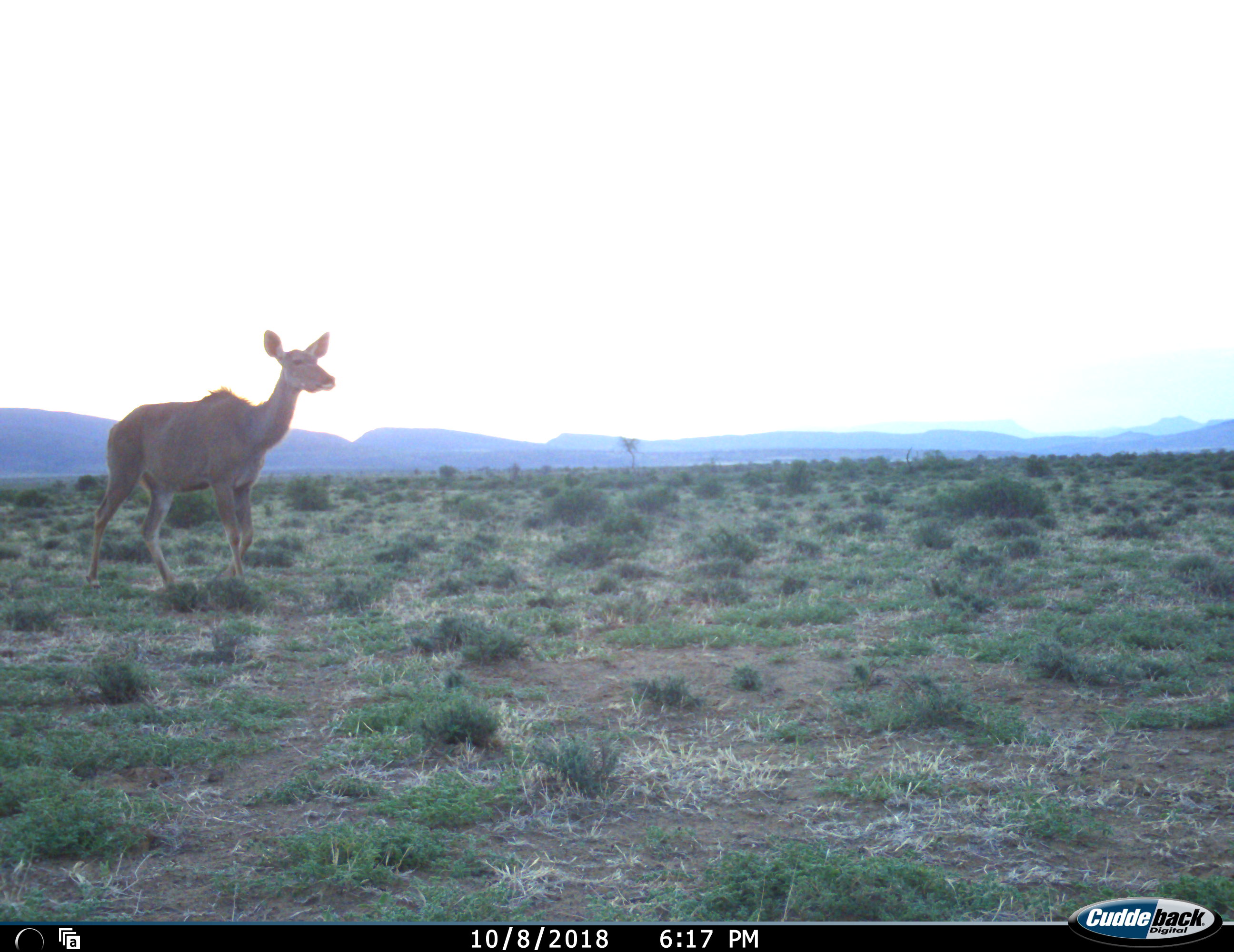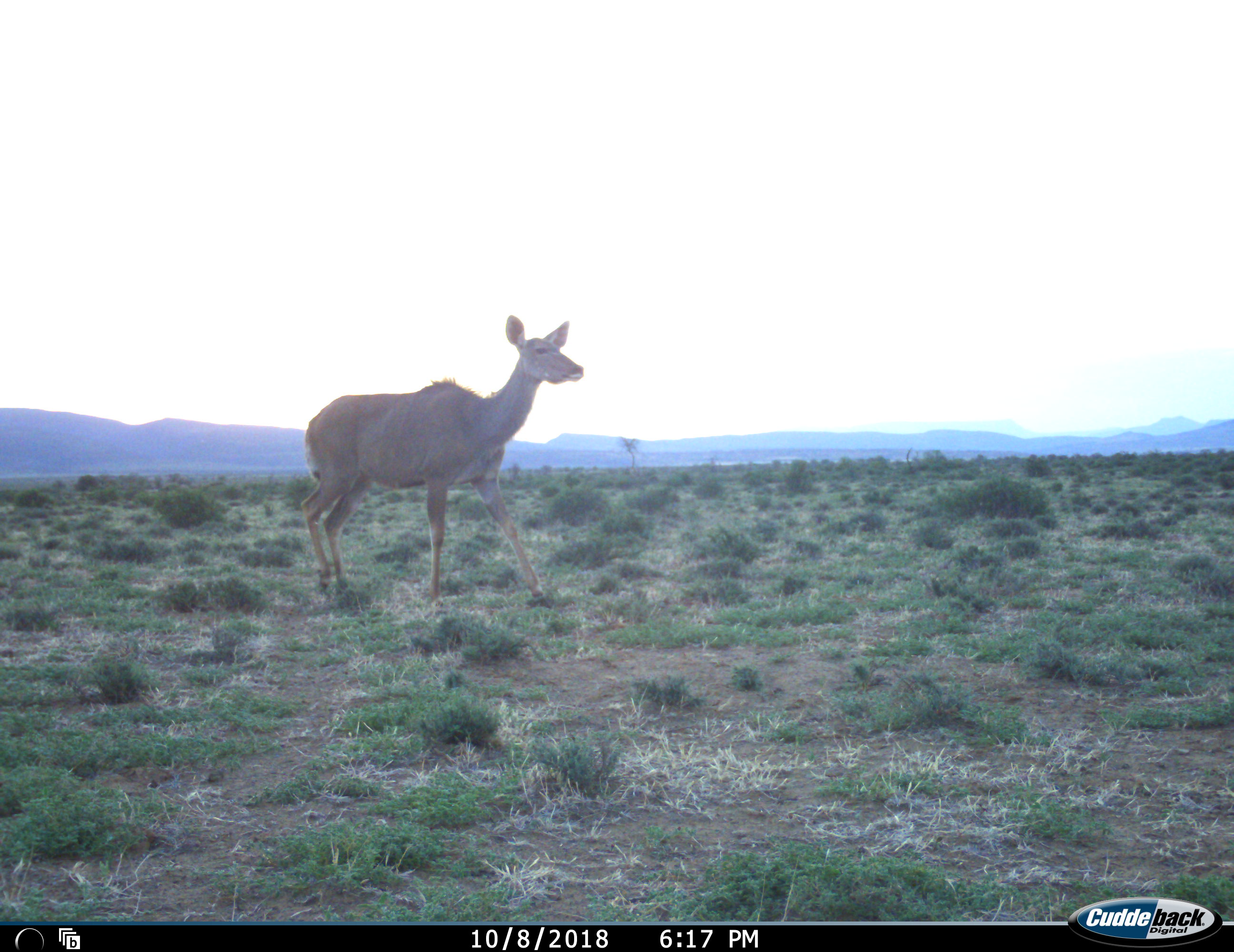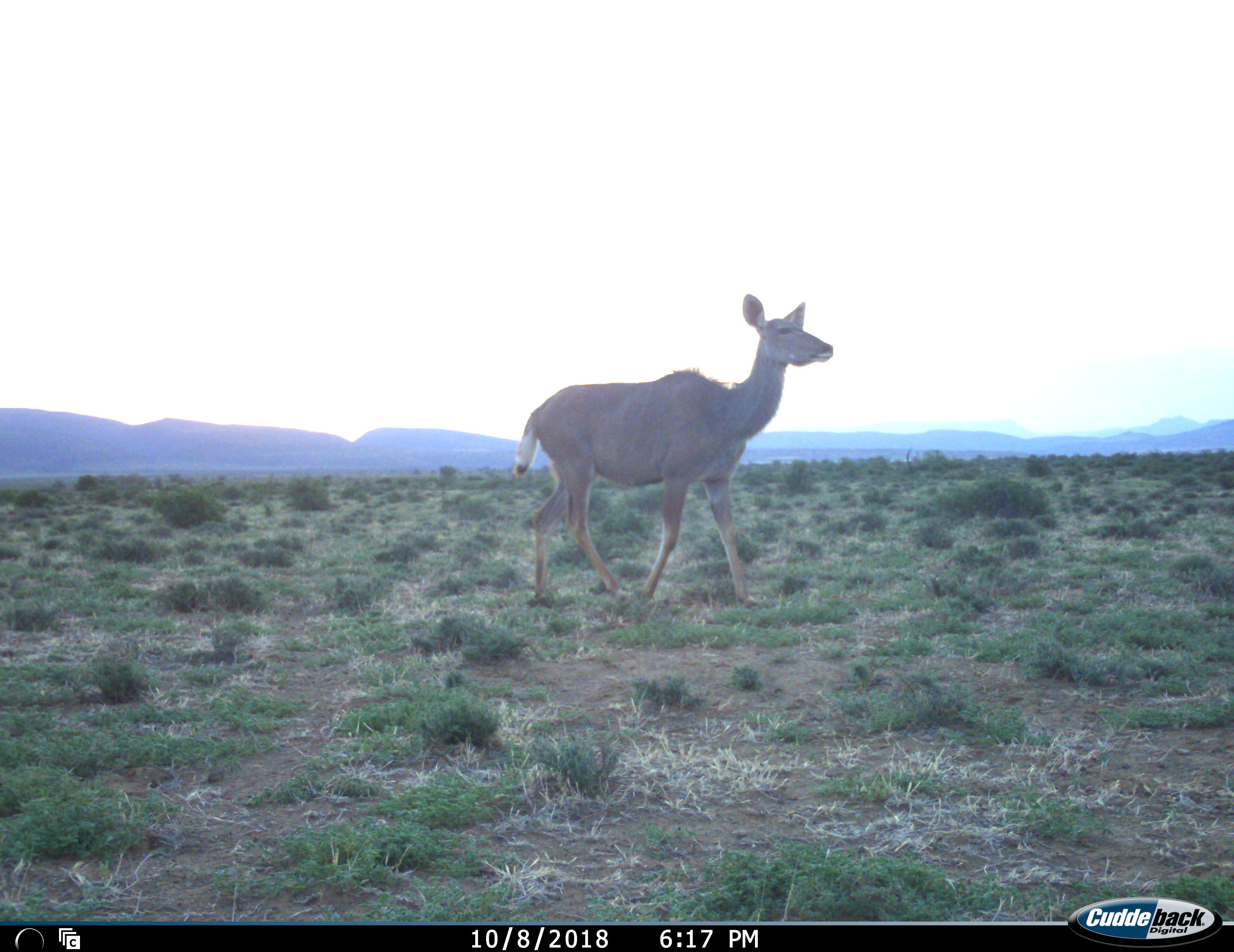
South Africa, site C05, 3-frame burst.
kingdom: Animalia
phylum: Chordata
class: Mammalia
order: Artiodactyla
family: Bovidae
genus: Tragelaphus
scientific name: Tragelaphus strepsiceros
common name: greater kudu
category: kudu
Kudu (greater kudu) (Tragelaphus strepsiceros), count 1. Behavior (volunteer vote fractions): standing 10%, resting 0%, moving 90%, interacting 0%. Young present (vote fraction): 0%. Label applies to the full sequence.